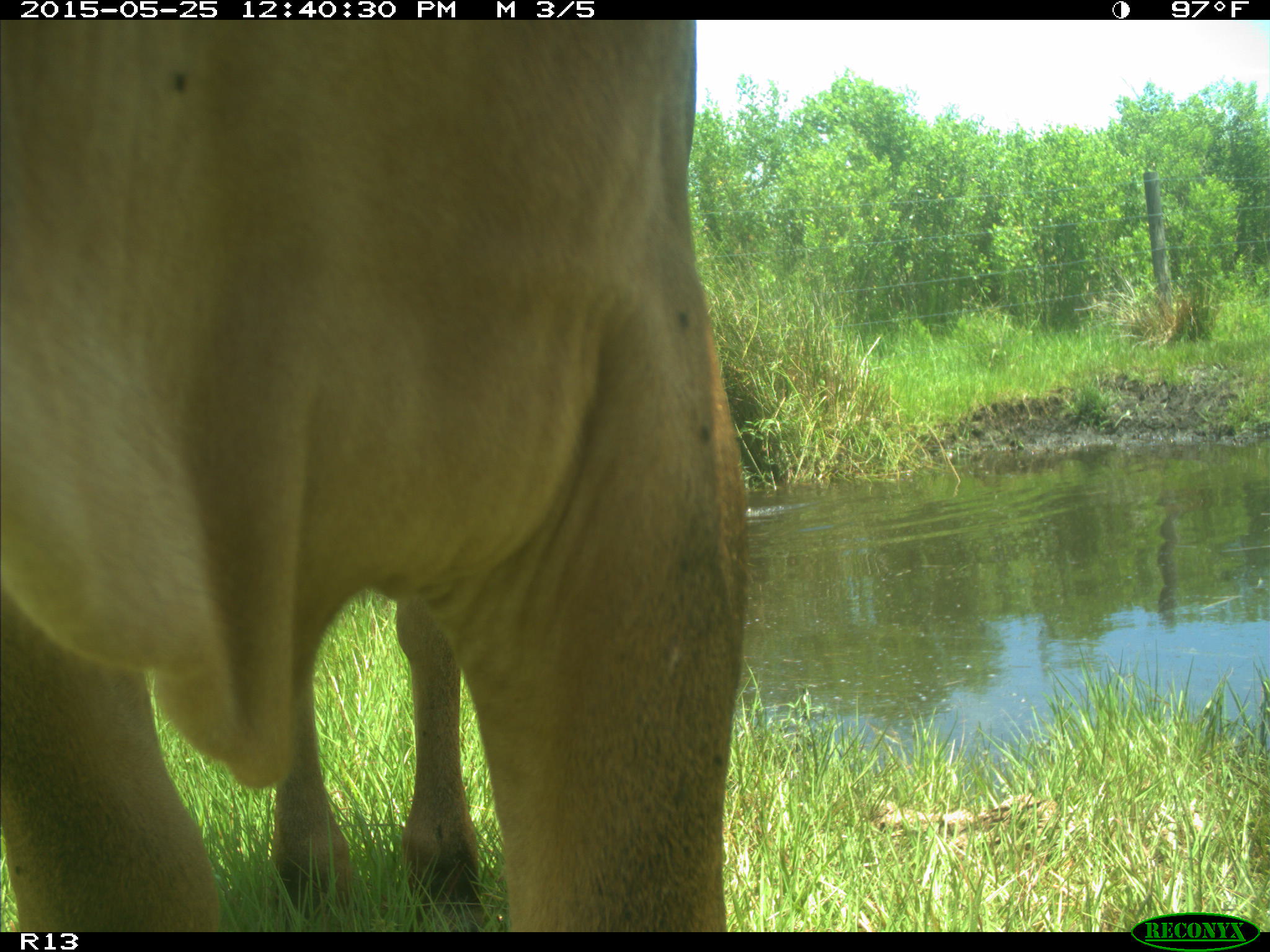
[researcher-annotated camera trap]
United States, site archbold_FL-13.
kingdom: Animalia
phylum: Chordata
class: Mammalia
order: Artiodactyla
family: Bovidae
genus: Bos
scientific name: Bos taurus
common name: domestic cow